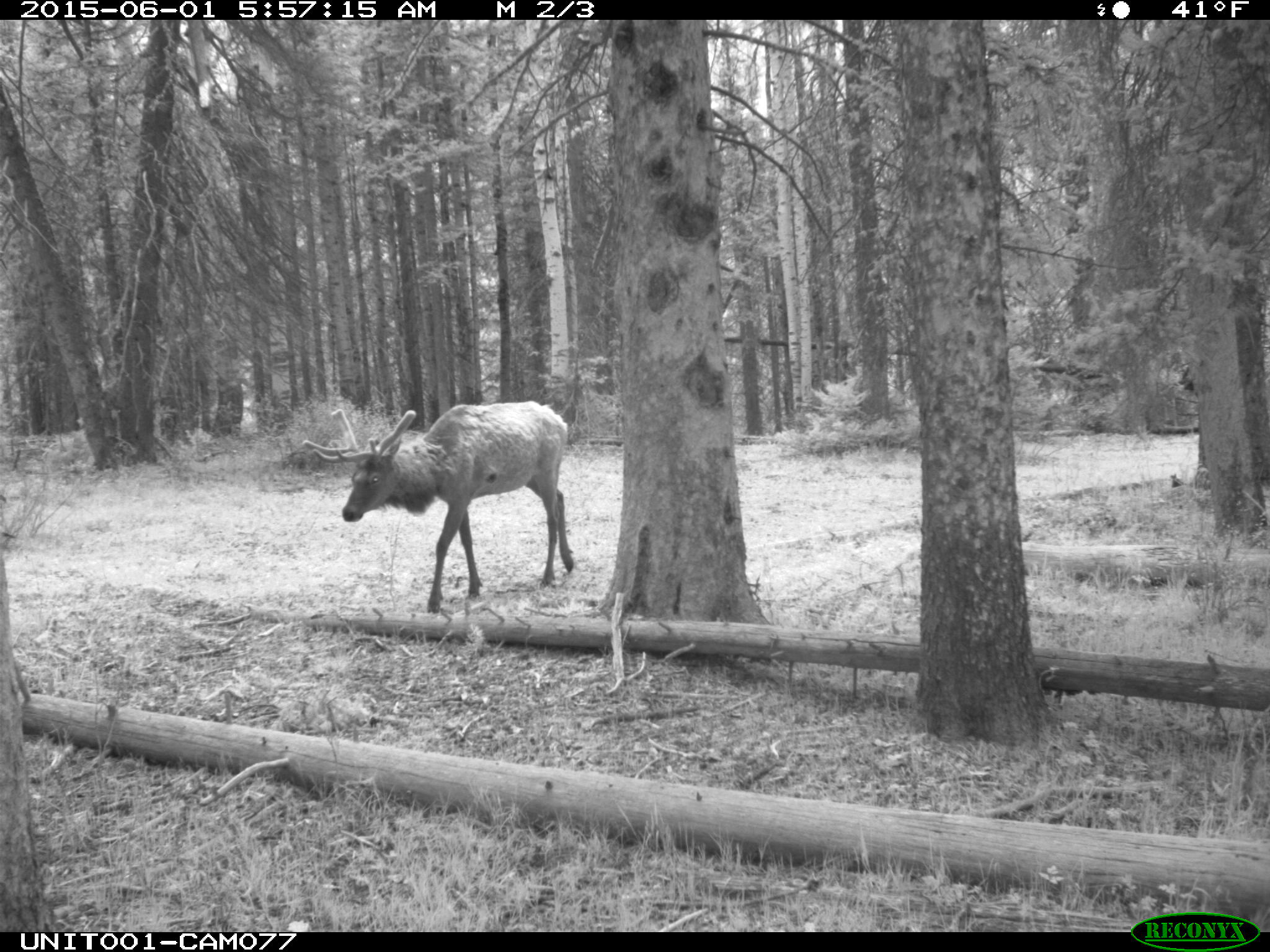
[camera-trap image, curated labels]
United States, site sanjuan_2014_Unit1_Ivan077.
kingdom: Animalia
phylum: Chordata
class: Mammalia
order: Artiodactyla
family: Cervidae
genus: Cervus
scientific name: Cervus elaphus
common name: red deer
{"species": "Cervus elaphus (red deer)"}